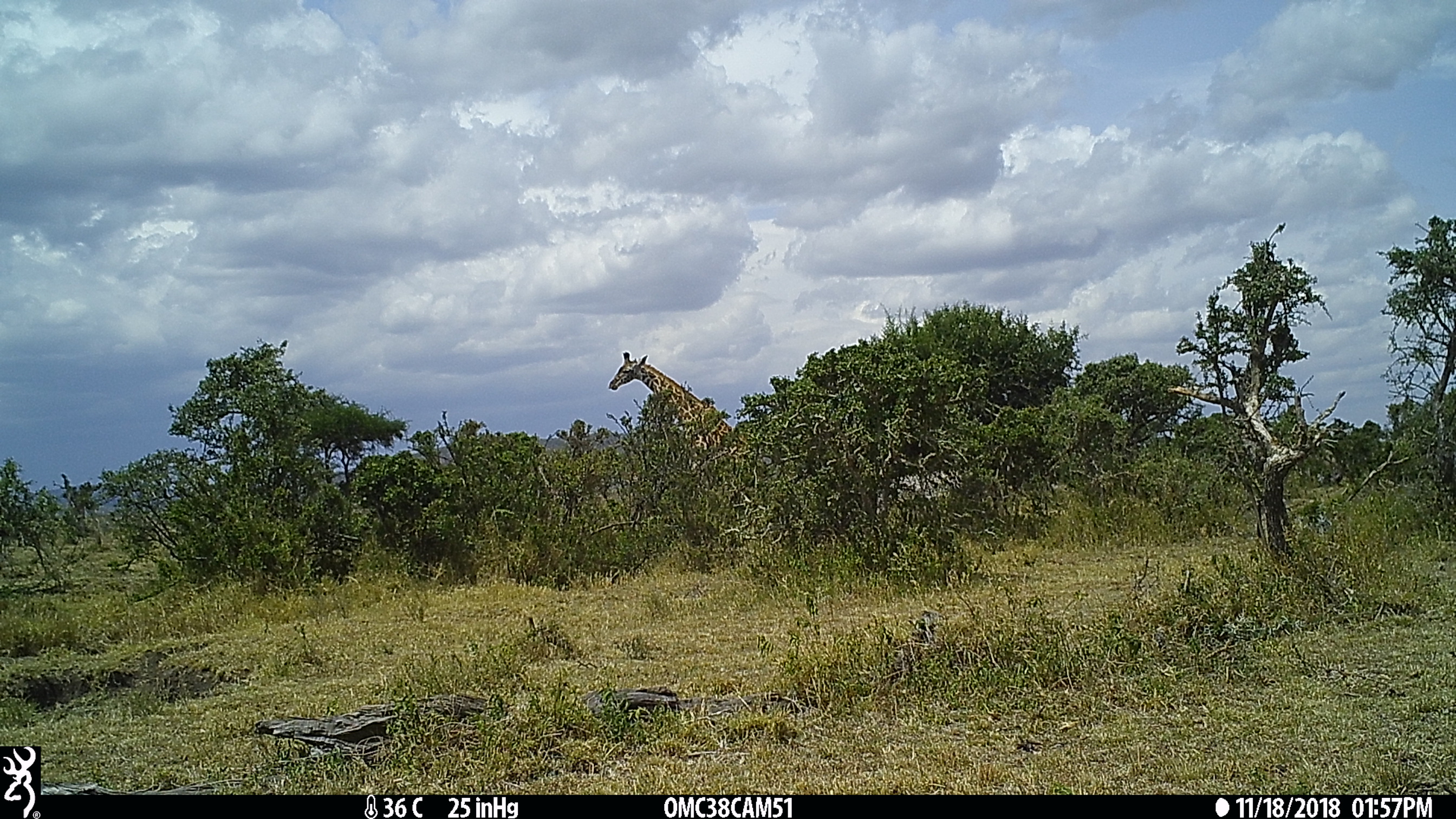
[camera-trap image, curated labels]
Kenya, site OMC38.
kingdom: Animalia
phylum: Chordata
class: Mammalia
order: Artiodactyla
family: Giraffidae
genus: Giraffa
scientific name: Giraffa camelopardalis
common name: northern giraffe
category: giraffe